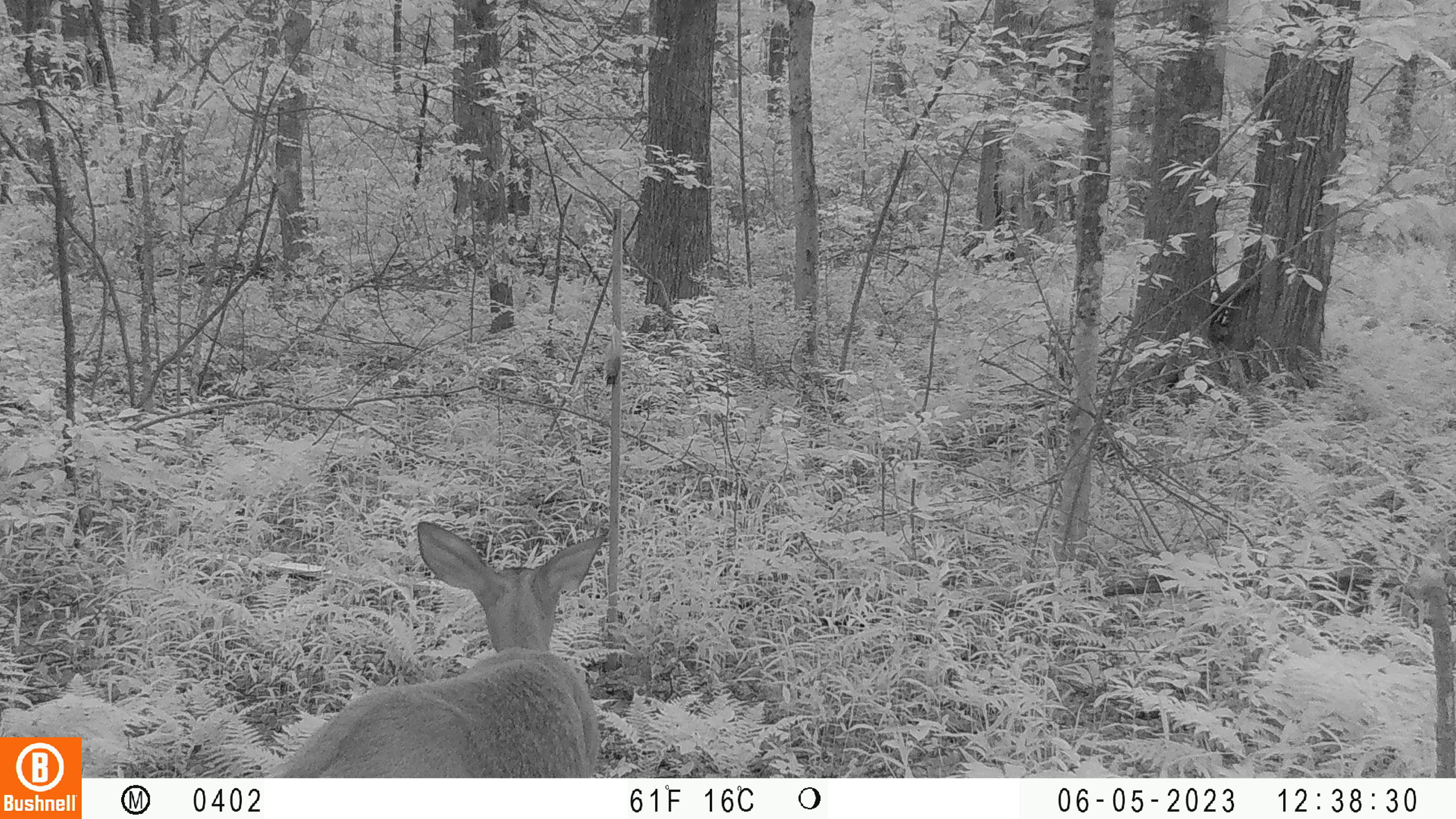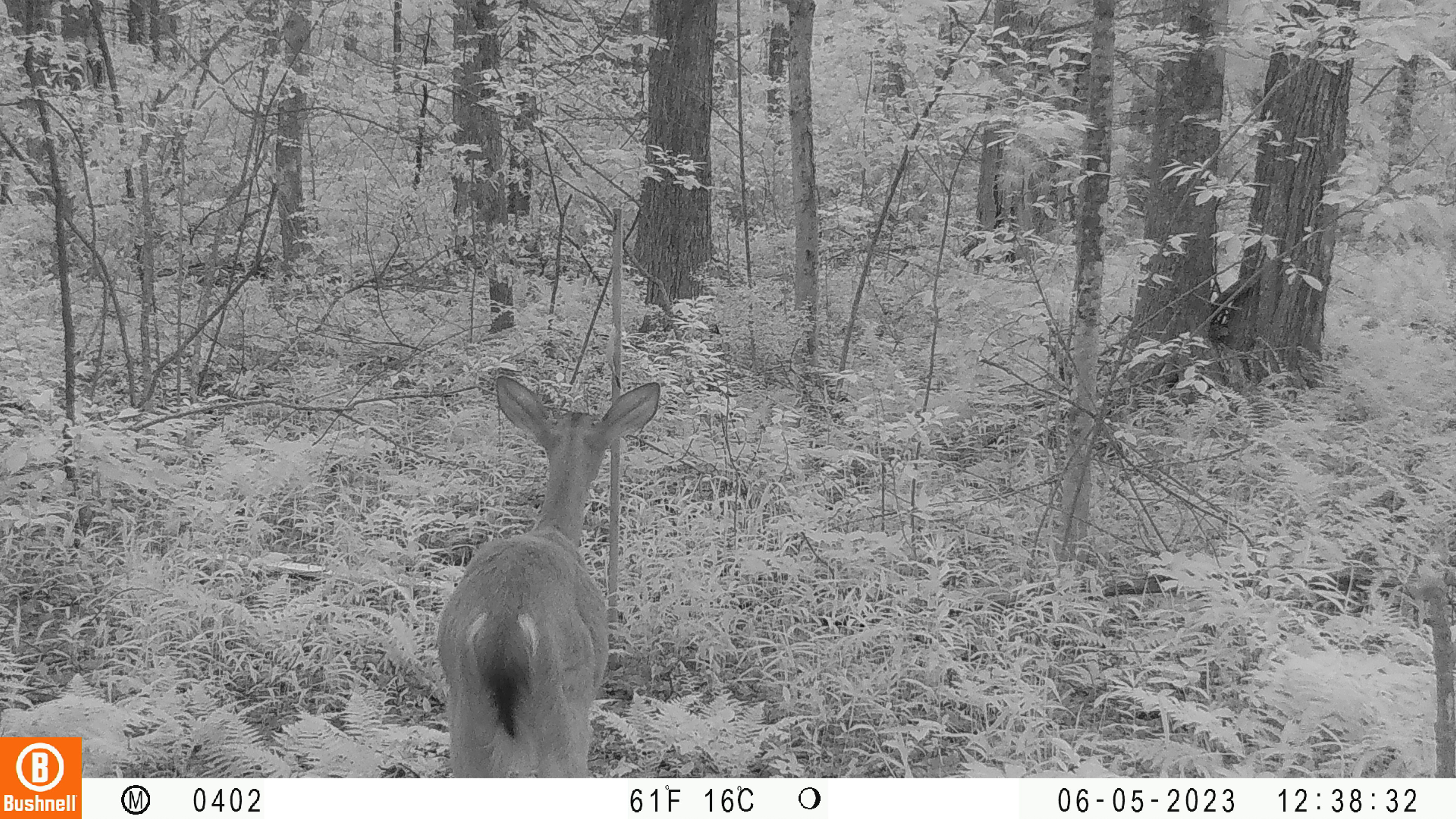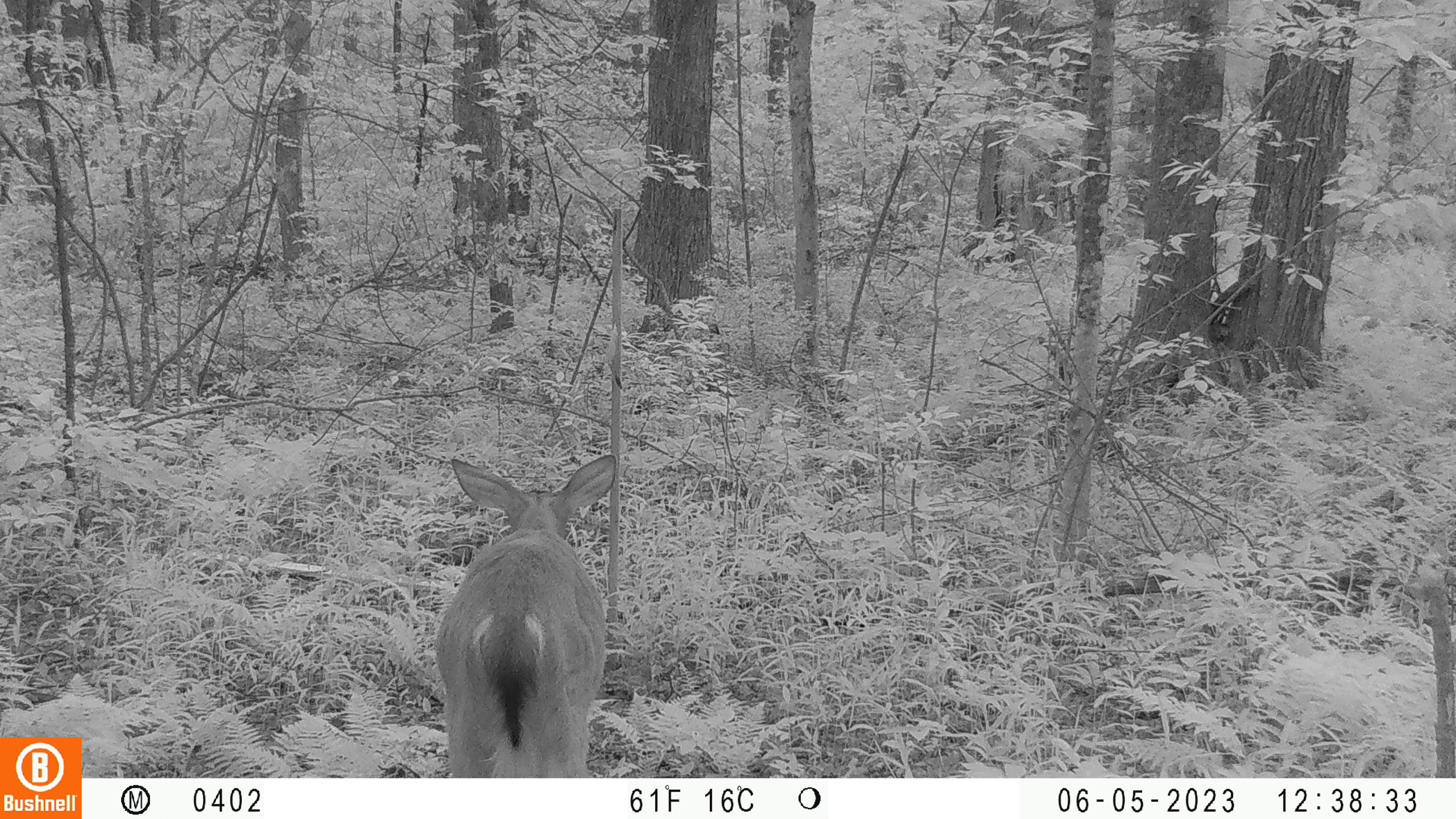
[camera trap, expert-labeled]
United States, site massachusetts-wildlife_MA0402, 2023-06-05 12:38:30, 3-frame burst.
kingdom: Animalia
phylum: Chordata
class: Mammalia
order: Artiodactyla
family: Cervidae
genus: Odocoileus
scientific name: Odocoileus virginianus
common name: white-tailed deer